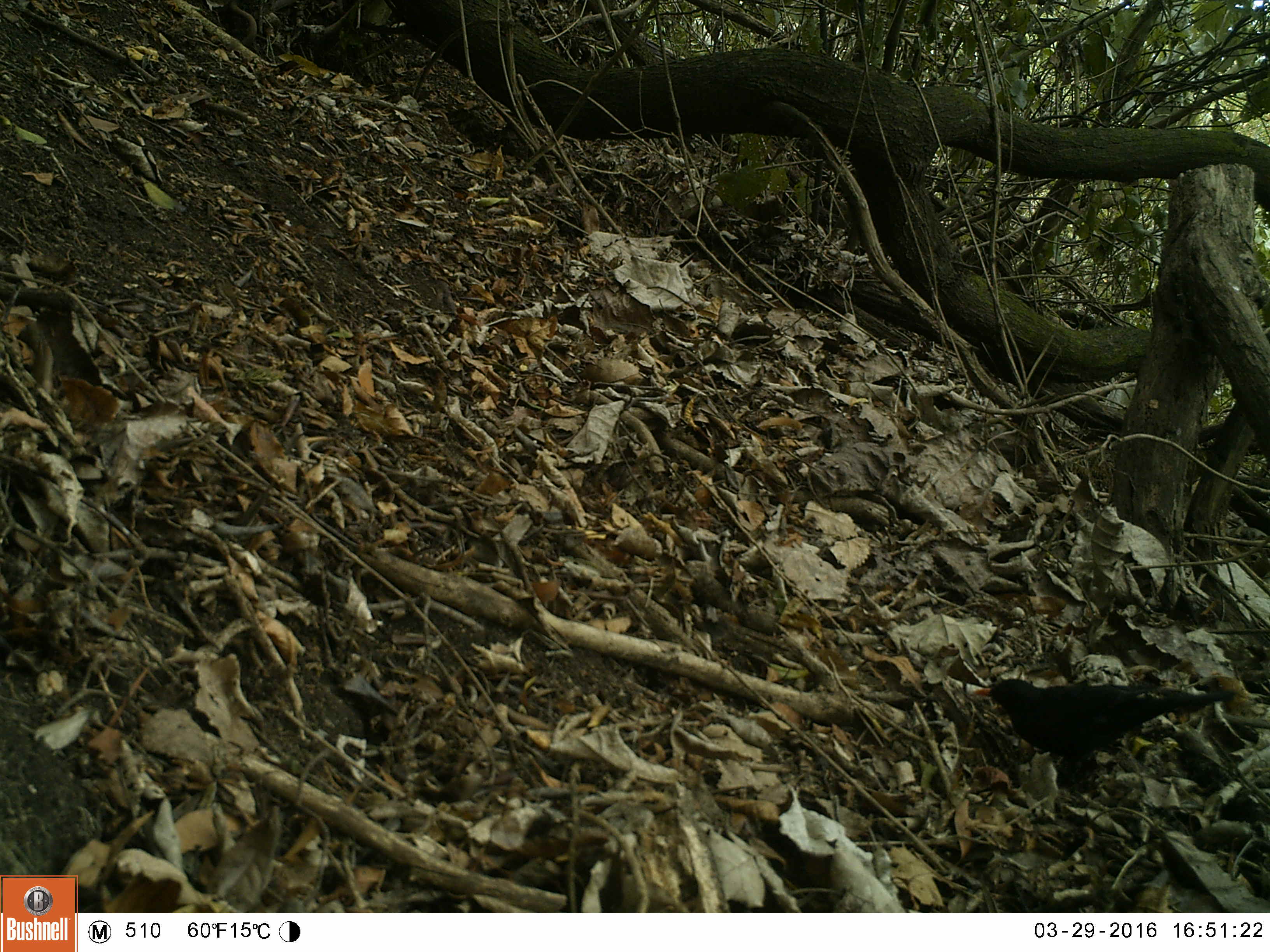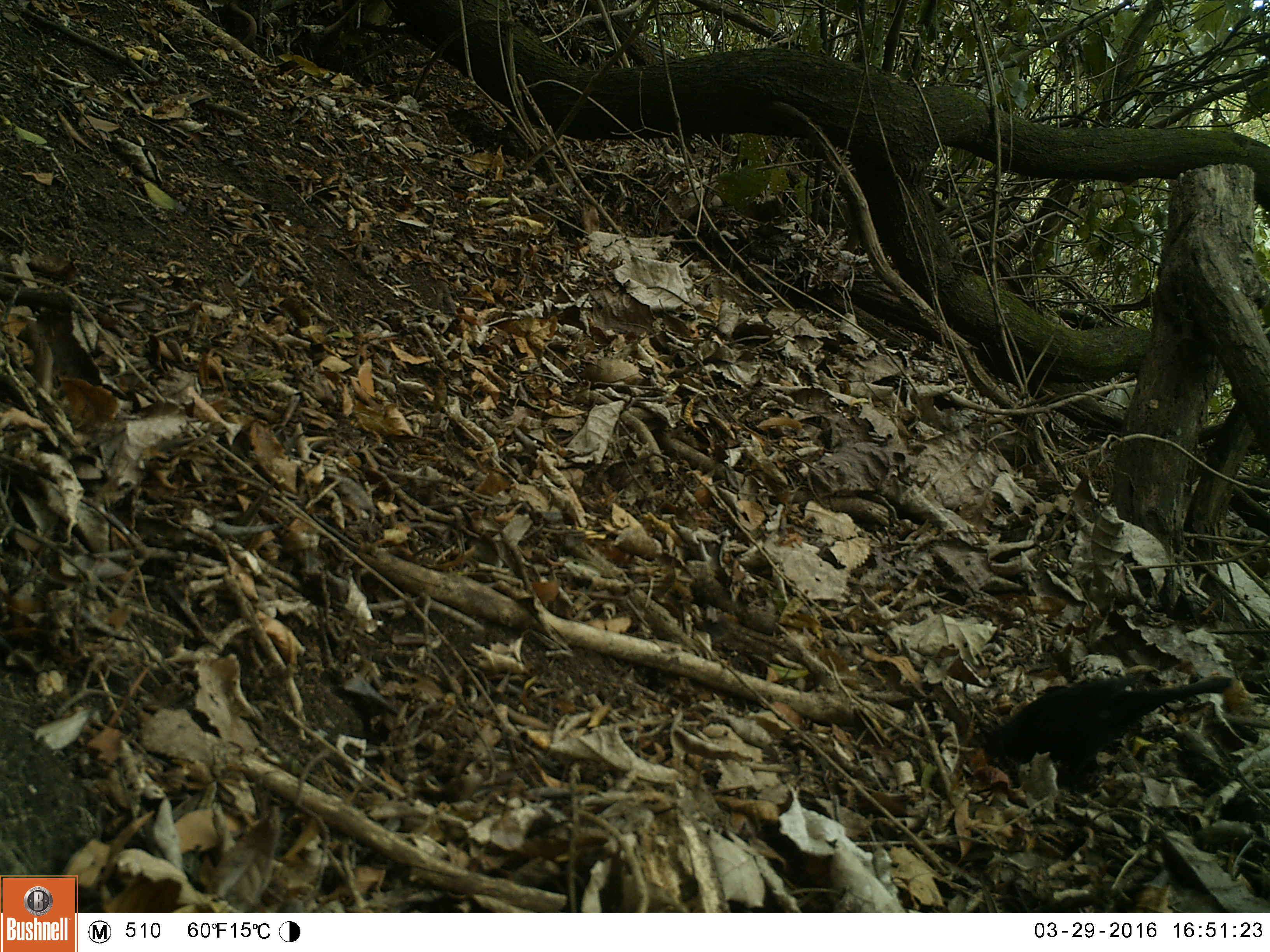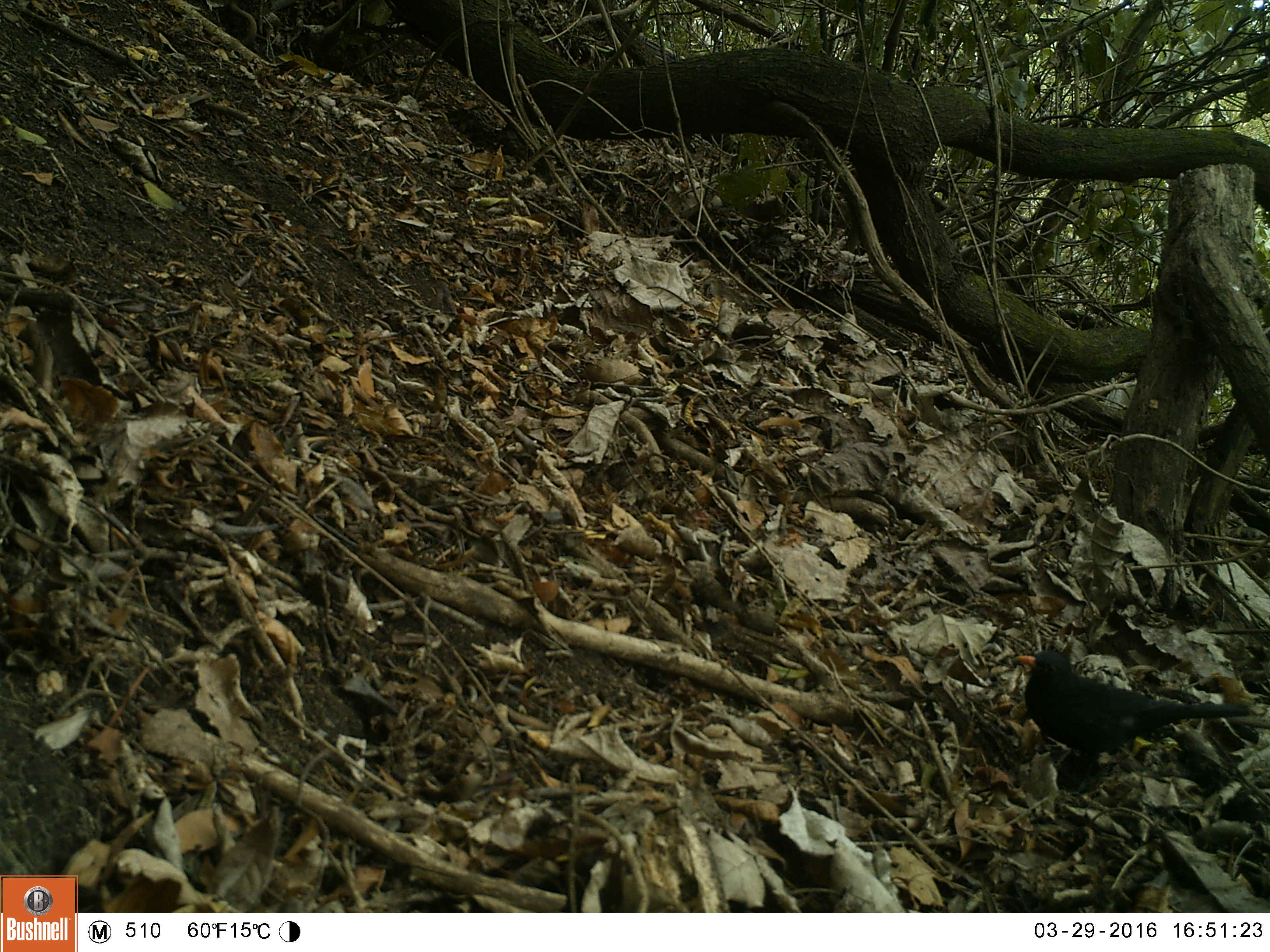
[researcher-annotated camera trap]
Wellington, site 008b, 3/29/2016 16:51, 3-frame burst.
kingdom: Animalia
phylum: Chordata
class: Aves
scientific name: Aves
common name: bird